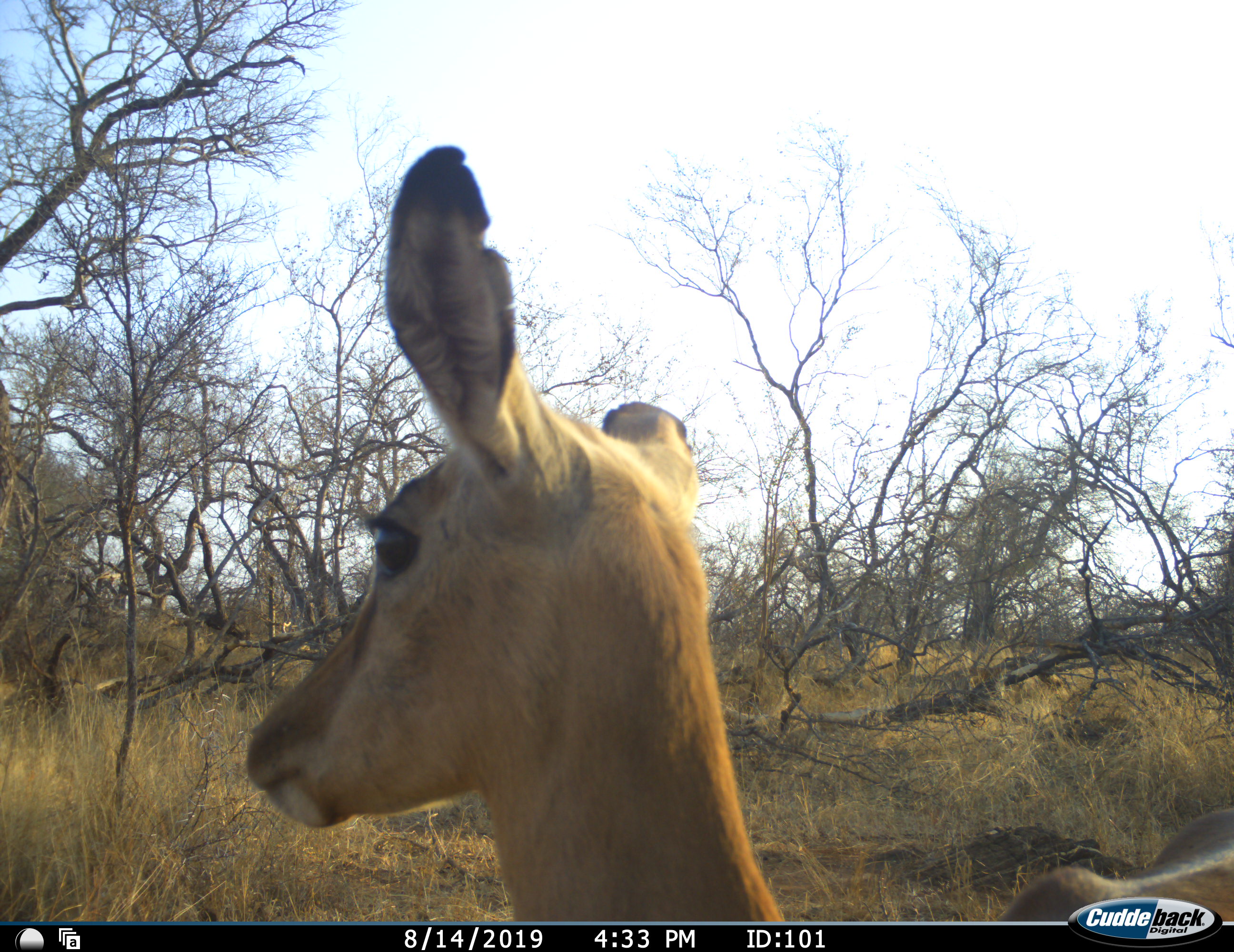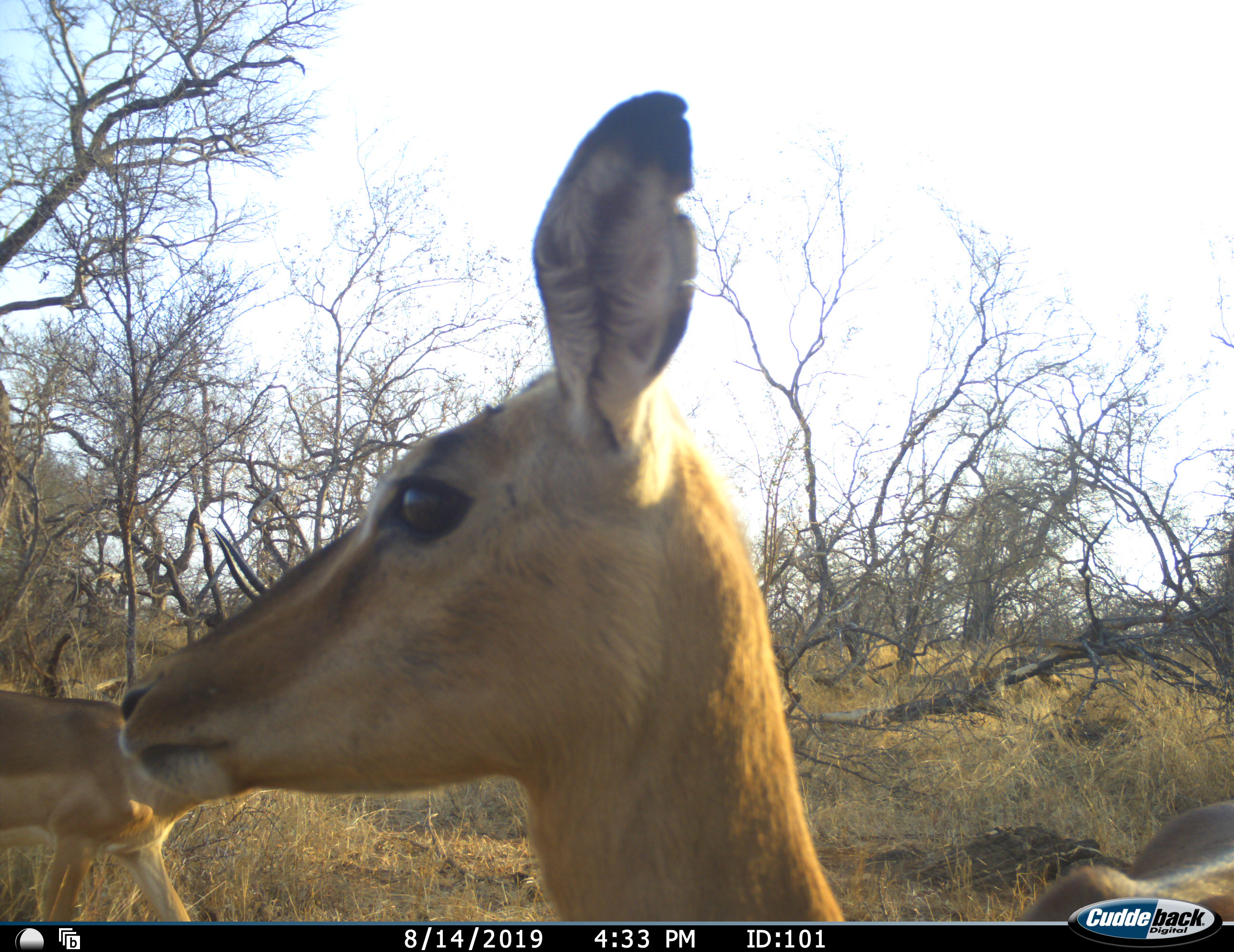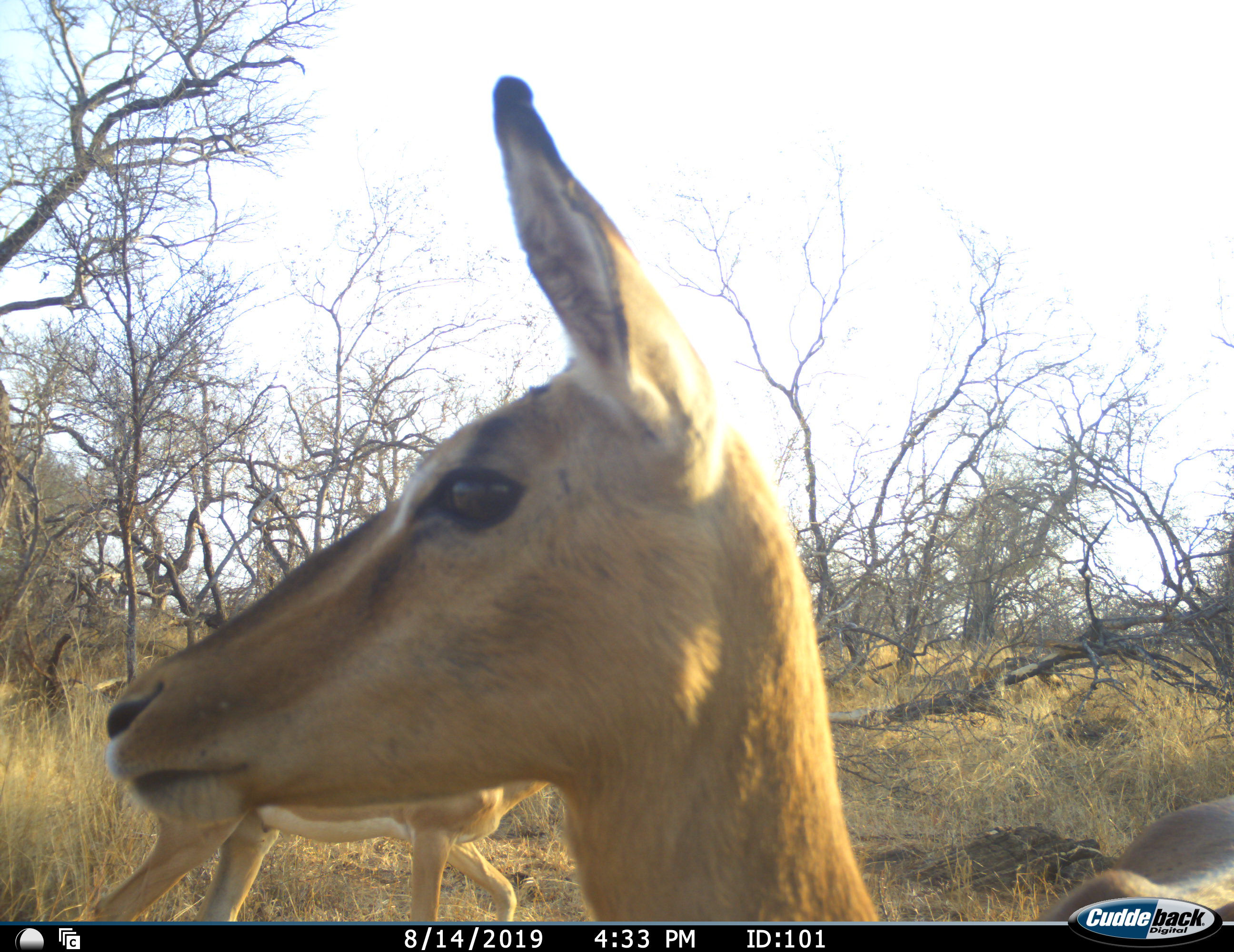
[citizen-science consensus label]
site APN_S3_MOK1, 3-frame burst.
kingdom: Animalia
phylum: Chordata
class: Mammalia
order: Artiodactyla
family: Bovidae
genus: Aepyceros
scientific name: Aepyceros melampus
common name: impala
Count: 2.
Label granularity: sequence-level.